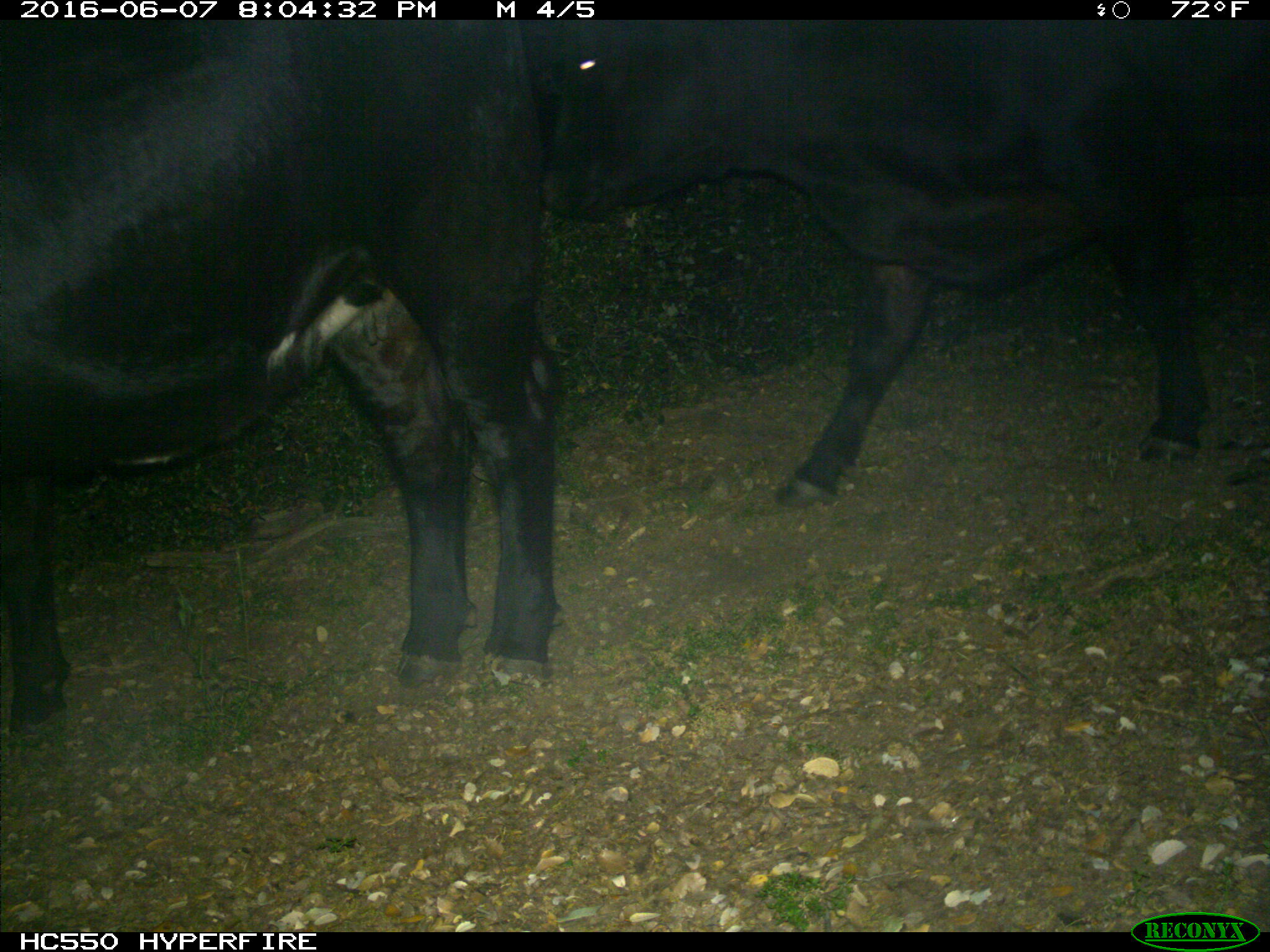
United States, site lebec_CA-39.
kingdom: Animalia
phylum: Chordata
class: Mammalia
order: Artiodactyla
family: Bovidae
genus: Bos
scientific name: Bos taurus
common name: domestic cow